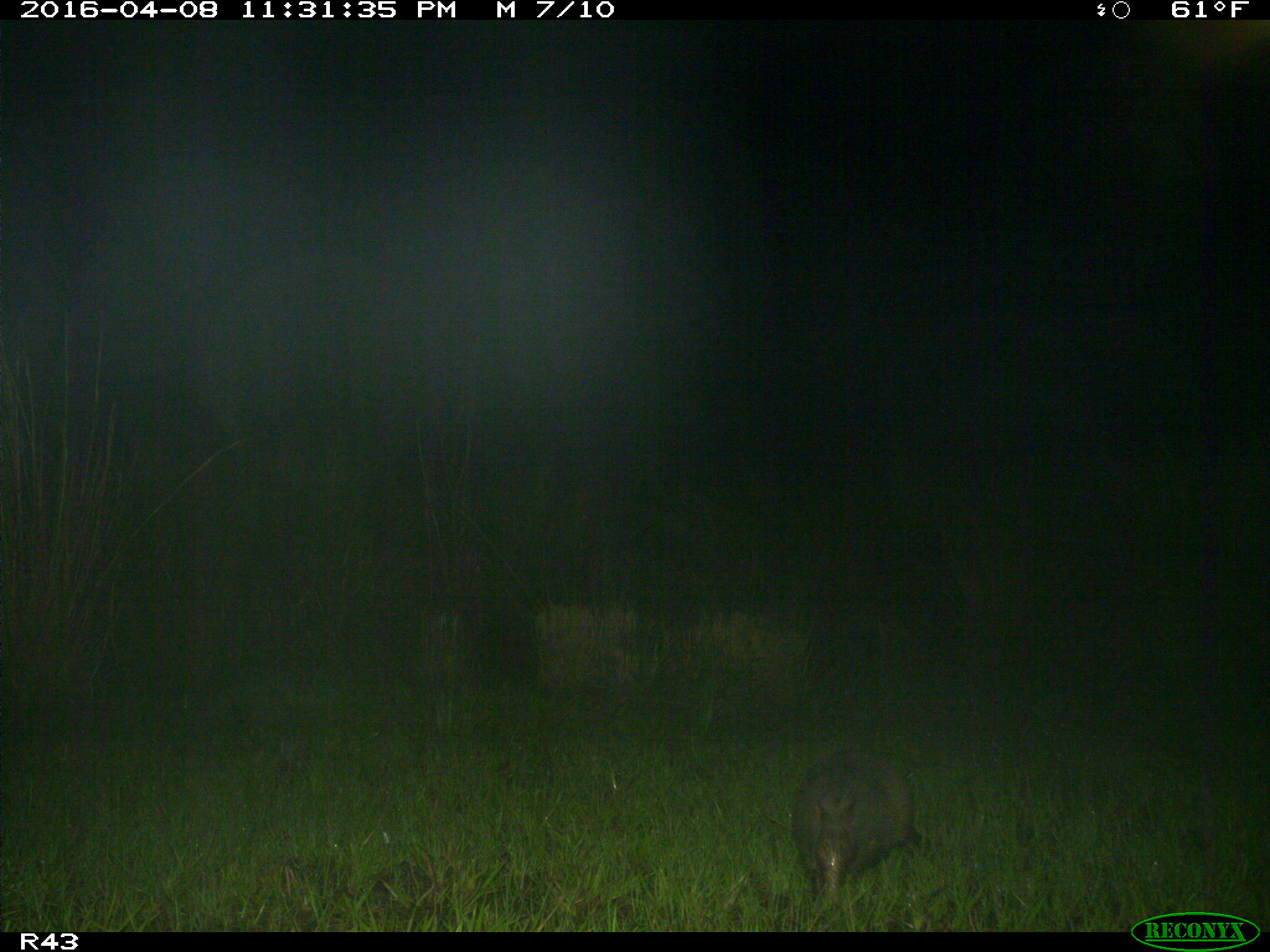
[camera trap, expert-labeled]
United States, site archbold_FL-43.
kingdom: Animalia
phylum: Chordata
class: Mammalia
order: Cingulata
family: Dasypodidae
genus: Dasypus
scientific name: Dasypus novemcinctus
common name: nine-banded armadillo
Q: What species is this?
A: Dasypus novemcinctus (nine-banded armadillo).